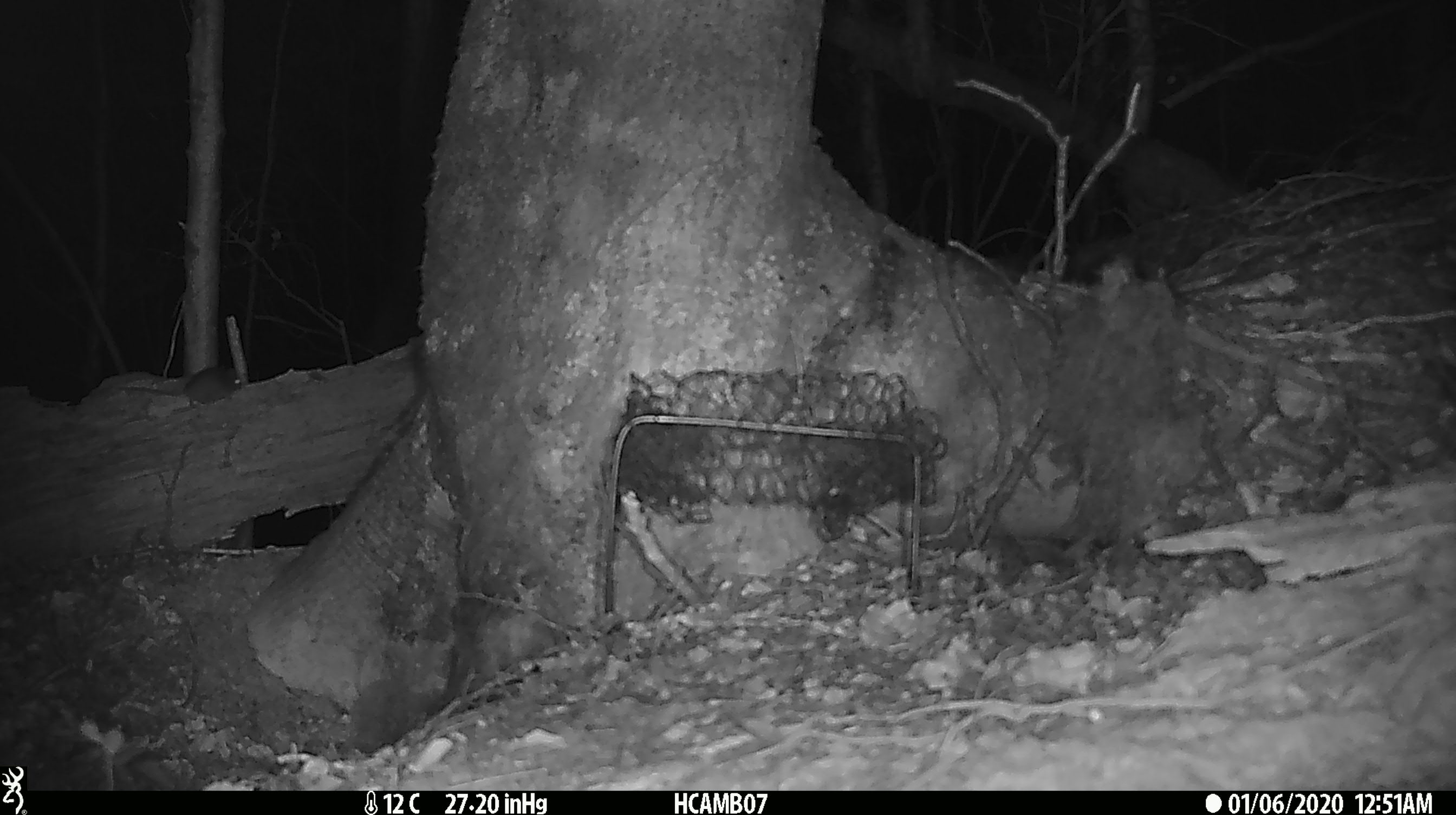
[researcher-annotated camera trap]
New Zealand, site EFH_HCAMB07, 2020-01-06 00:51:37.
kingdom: Animalia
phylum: Chordata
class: Mammalia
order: Rodentia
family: Muridae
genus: Mus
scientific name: Mus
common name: mouse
Mouse (Mus).